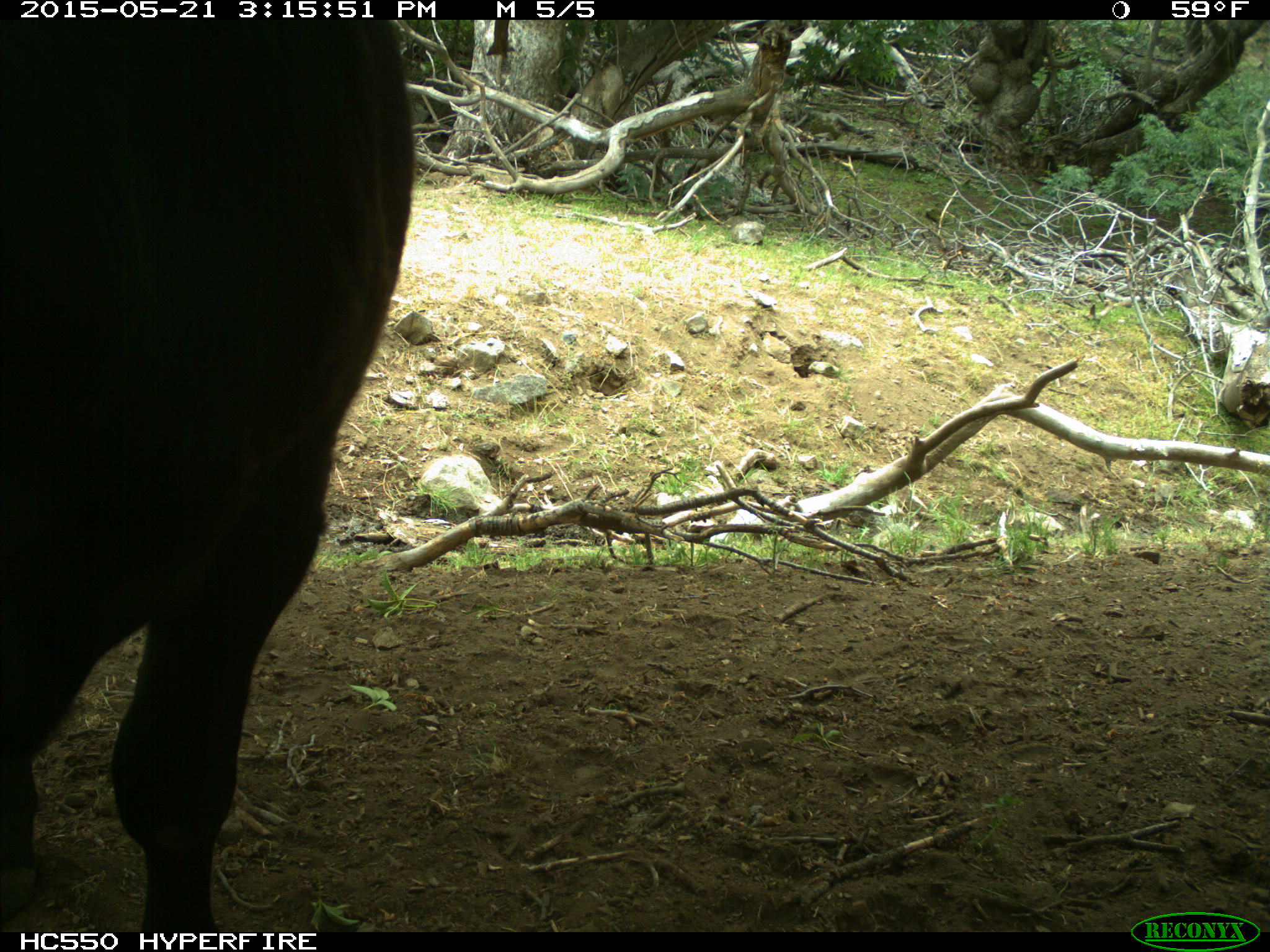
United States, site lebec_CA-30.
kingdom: Animalia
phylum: Chordata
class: Mammalia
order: Artiodactyla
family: Bovidae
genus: Bos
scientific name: Bos taurus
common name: domestic cow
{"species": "Bos taurus (domestic cow)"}